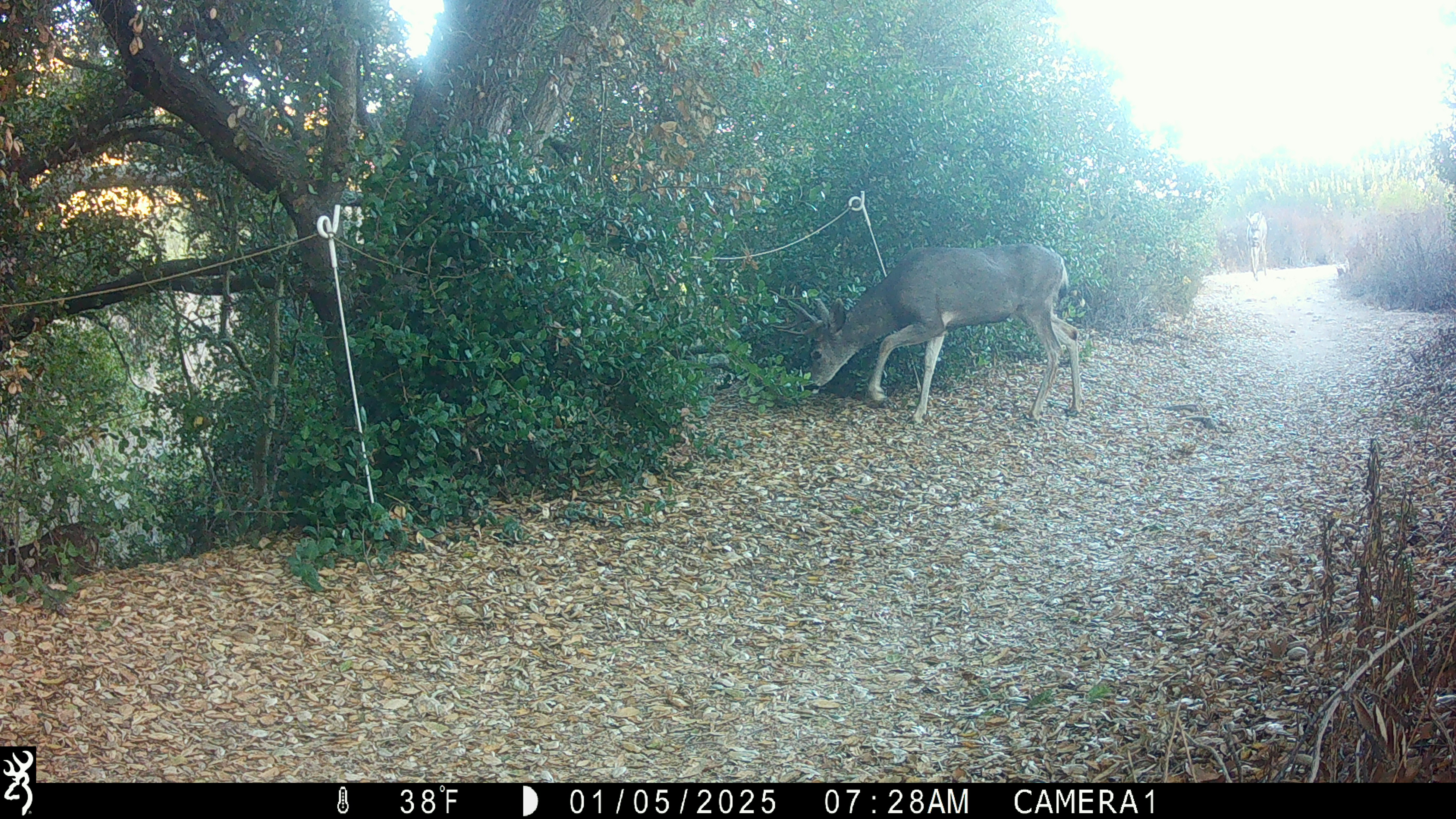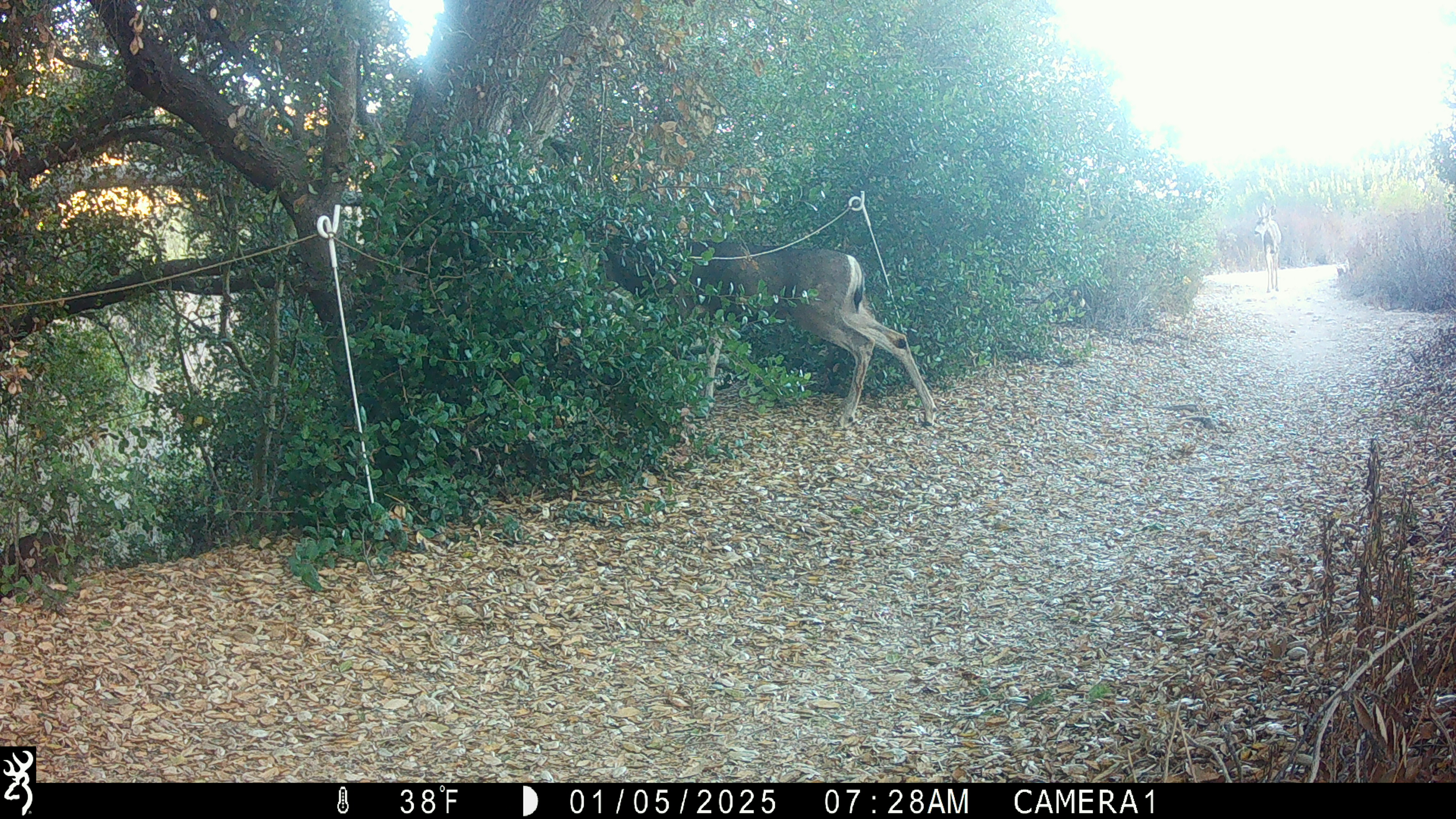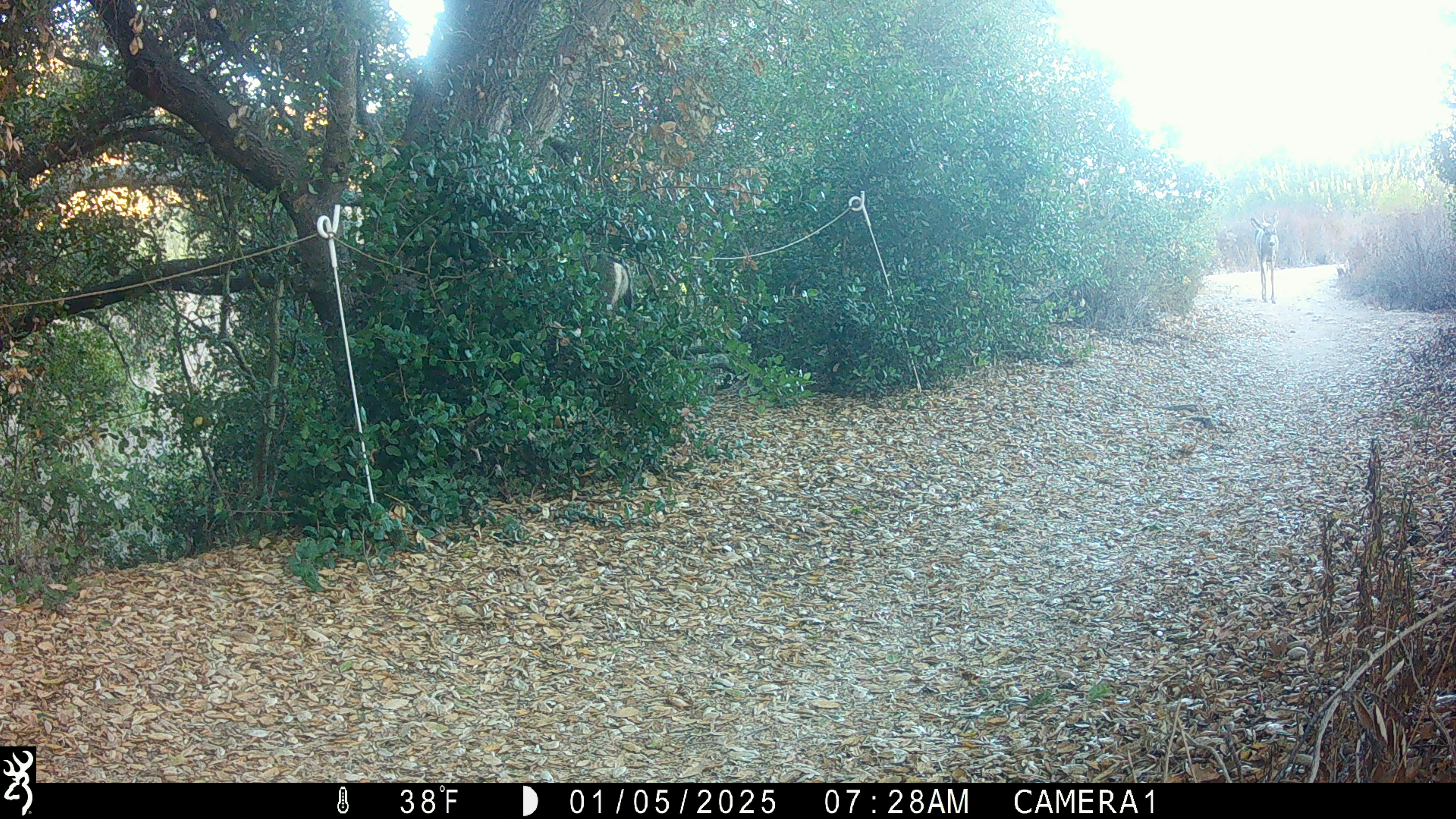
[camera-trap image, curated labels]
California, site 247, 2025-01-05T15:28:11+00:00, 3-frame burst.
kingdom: Animalia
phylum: Chordata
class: Mammalia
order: Artiodactyla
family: Cervidae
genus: Odocoileus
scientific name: Odocoileus hemionus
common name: mule deer